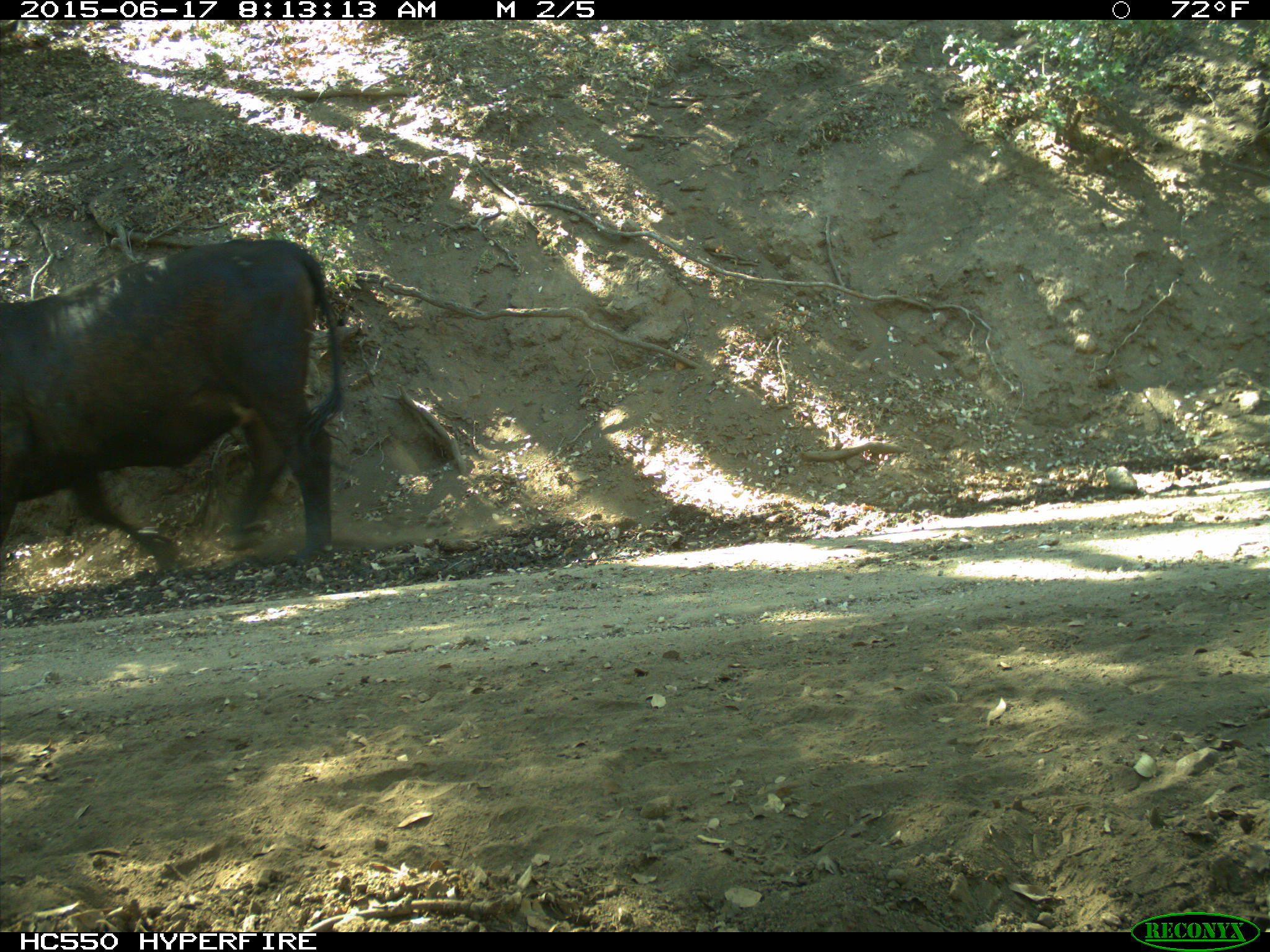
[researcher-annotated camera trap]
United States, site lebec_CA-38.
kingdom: Animalia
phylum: Chordata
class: Mammalia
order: Artiodactyla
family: Bovidae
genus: Bos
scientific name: Bos taurus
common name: domestic cow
Bos taurus (domestic cow).